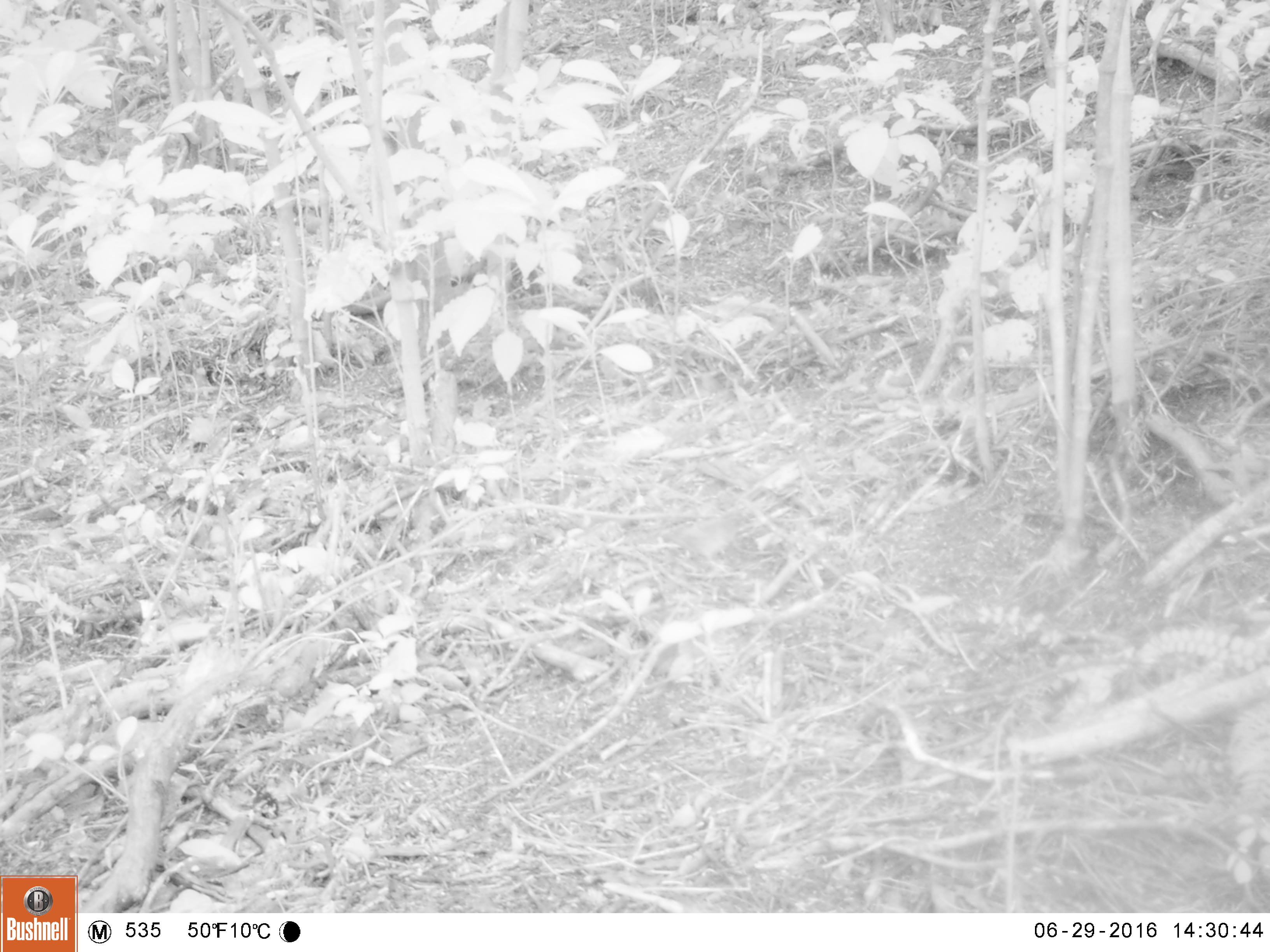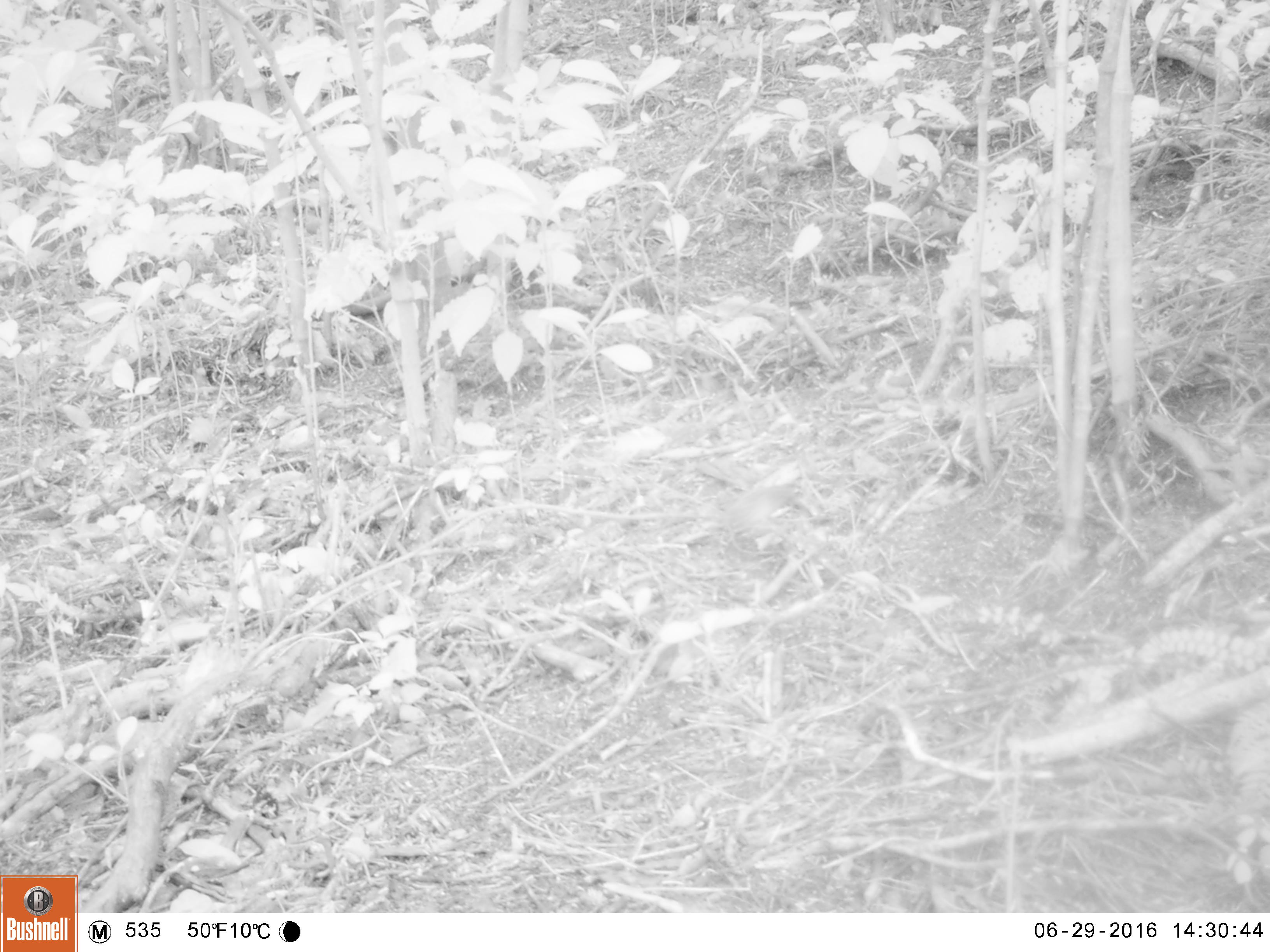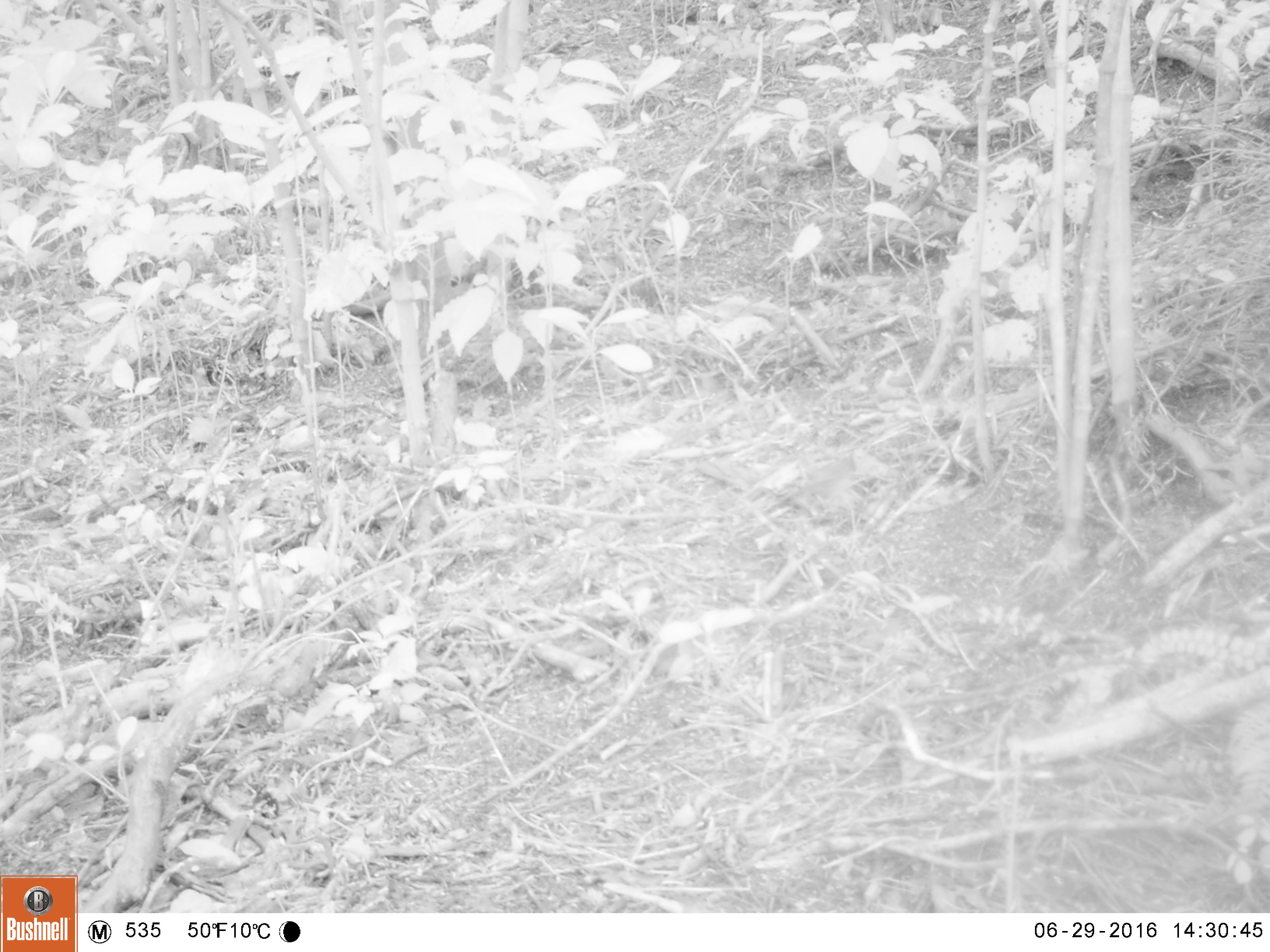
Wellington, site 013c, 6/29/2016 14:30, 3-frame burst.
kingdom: Animalia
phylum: Chordata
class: Aves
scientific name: Aves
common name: bird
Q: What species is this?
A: Bird (Aves).